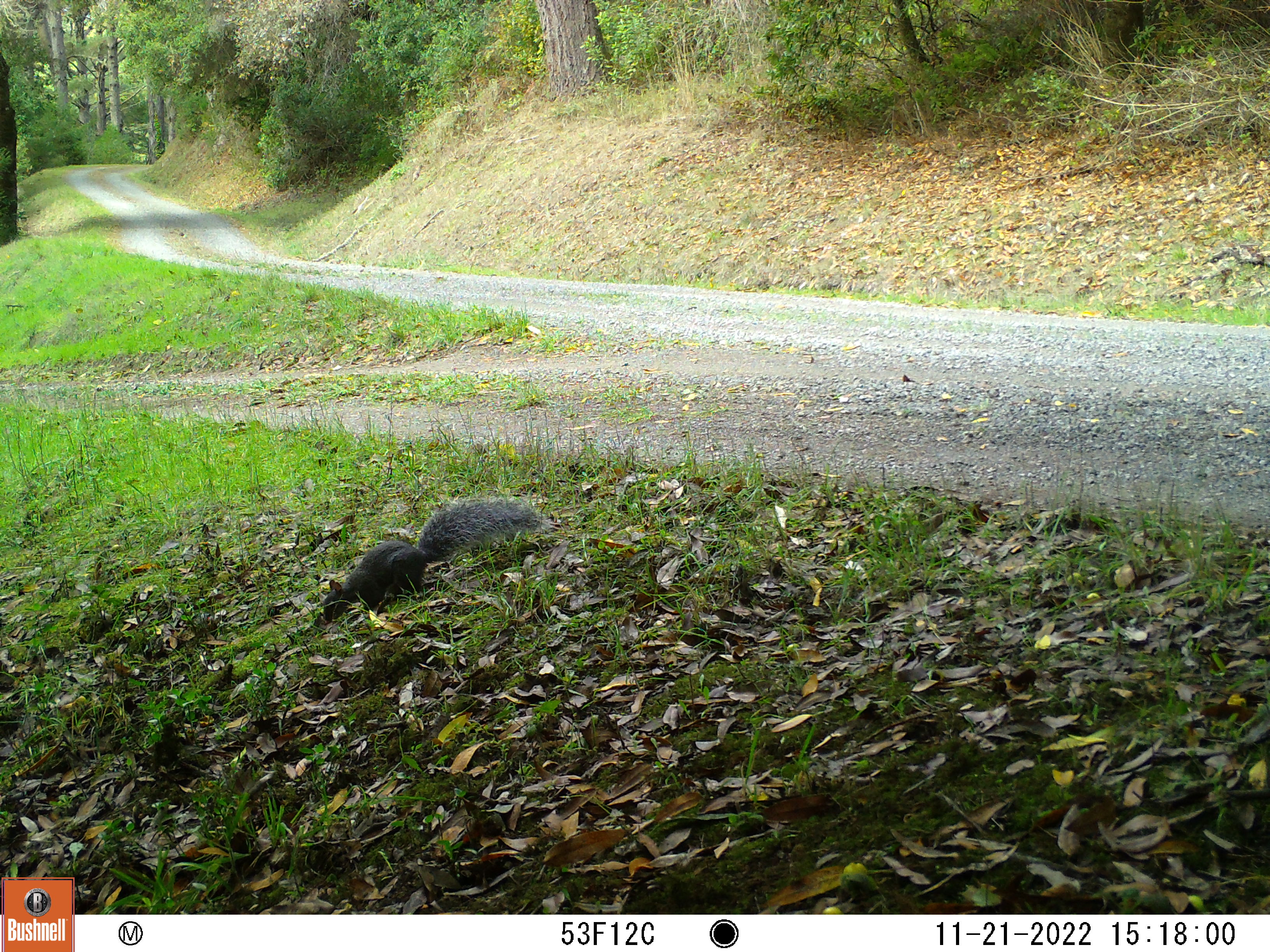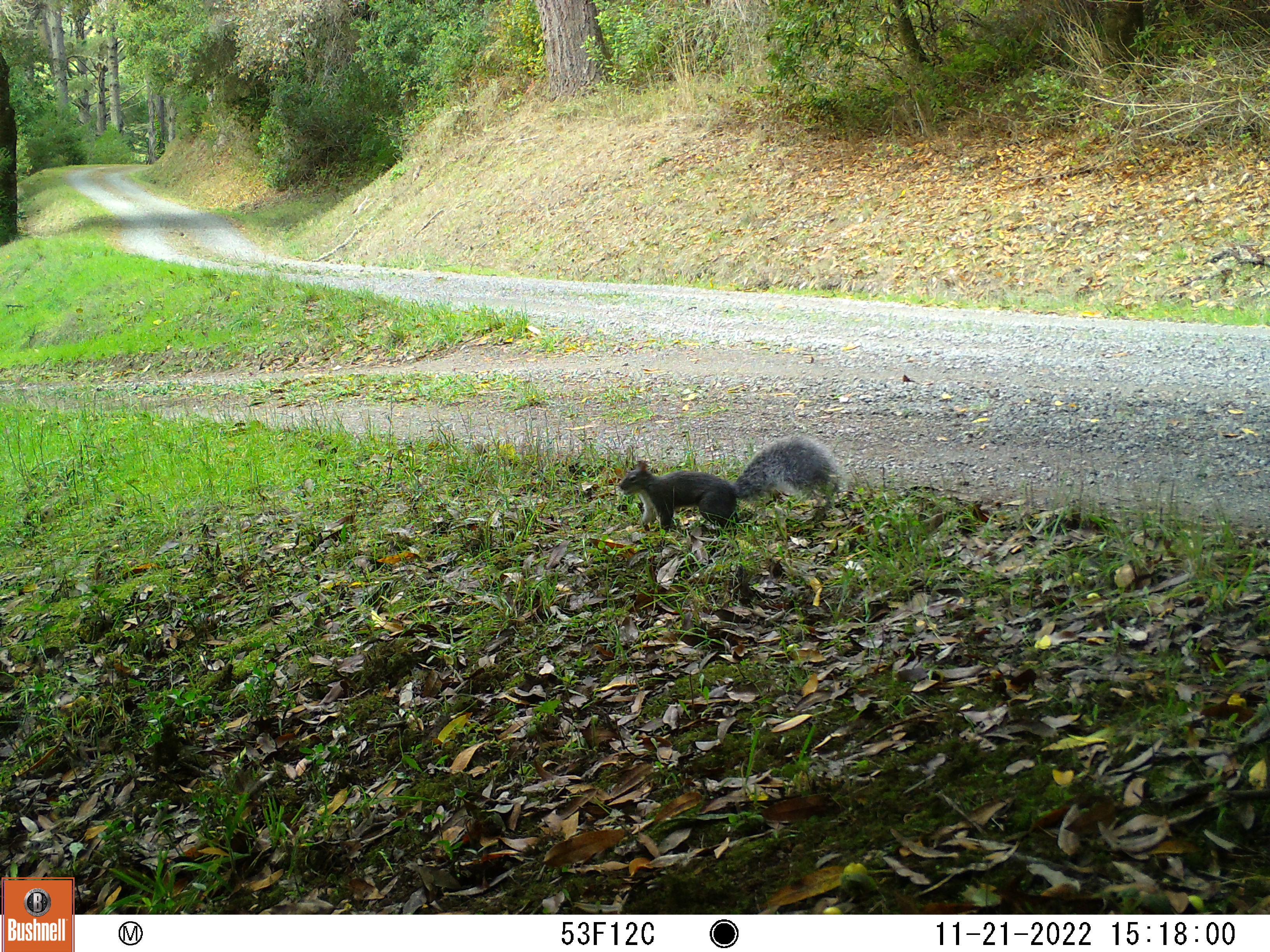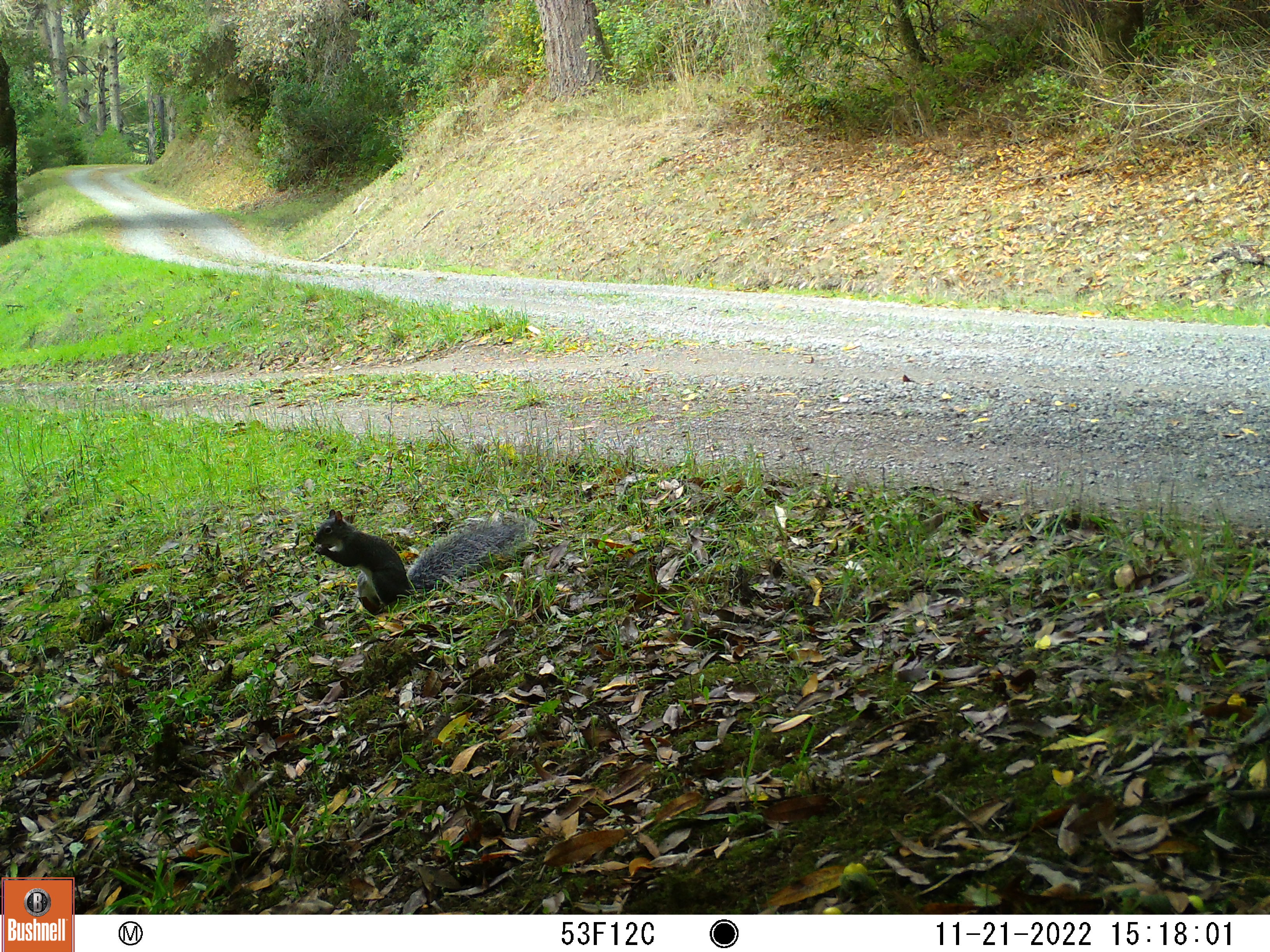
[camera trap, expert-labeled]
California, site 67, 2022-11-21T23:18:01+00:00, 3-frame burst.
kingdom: Animalia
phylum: Chordata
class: Mammalia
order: Rodentia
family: Sciuridae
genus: Sciurus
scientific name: Sciurus griseus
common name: western gray squirrel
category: western grey squirrel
Western grey squirrel (western gray squirrel) (Sciurus griseus).